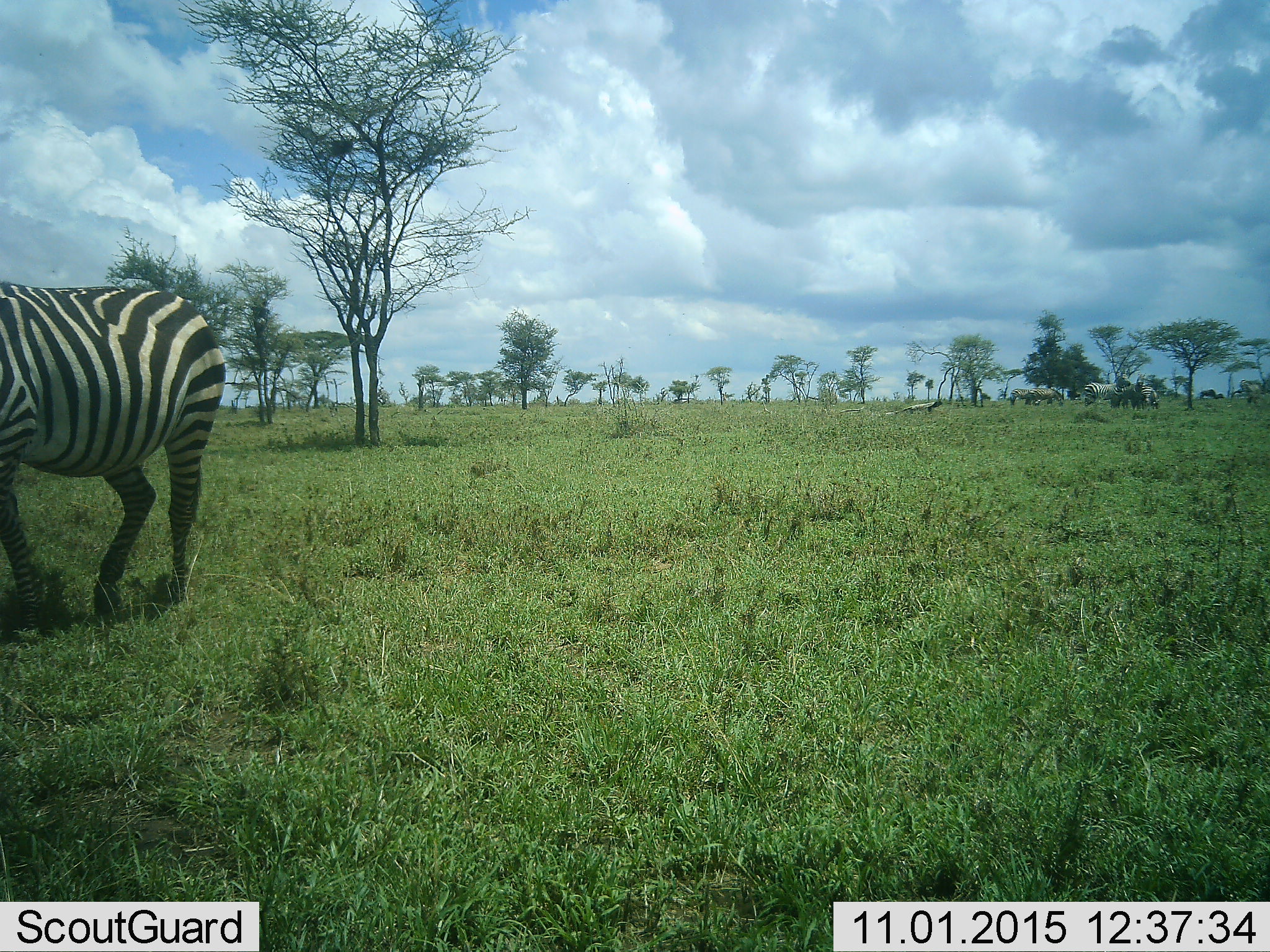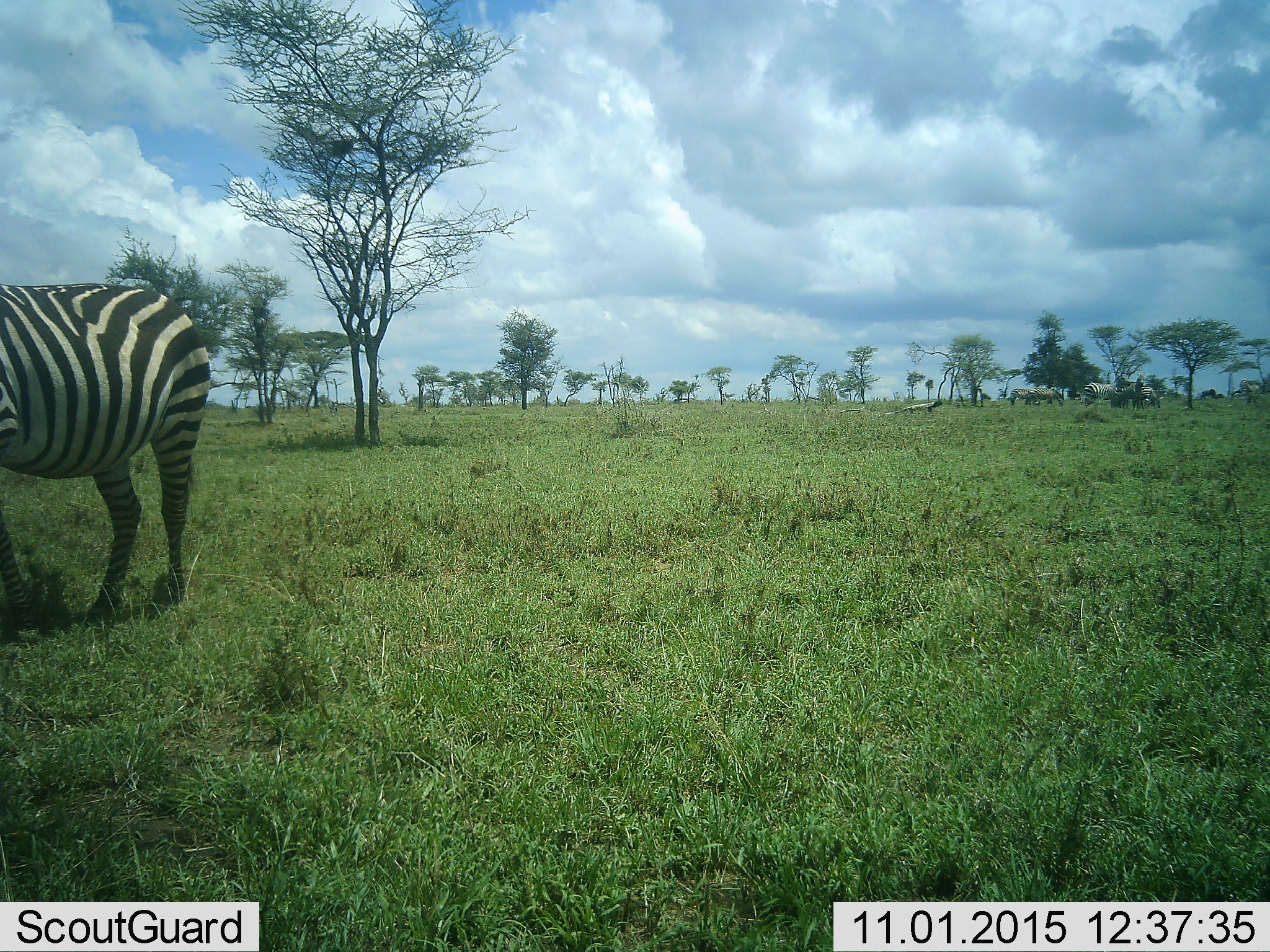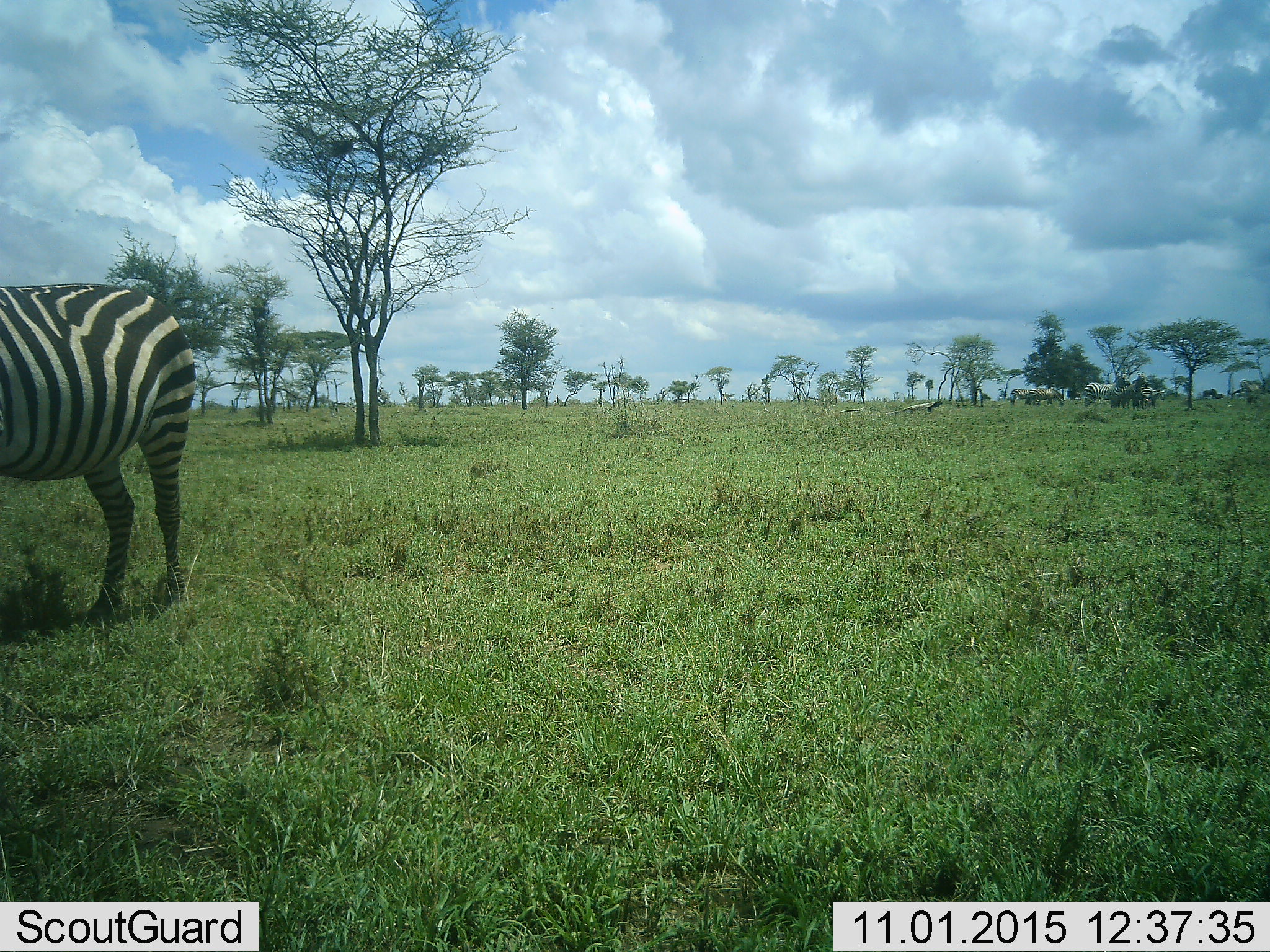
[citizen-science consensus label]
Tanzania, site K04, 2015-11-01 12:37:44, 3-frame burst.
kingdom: Animalia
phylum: Chordata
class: Mammalia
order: Perissodactyla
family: Equidae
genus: Equus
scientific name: Equus quagga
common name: plains zebra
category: zebra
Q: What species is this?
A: Zebra (plains zebra) (Equus quagga).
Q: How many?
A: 6.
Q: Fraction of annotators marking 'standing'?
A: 80%.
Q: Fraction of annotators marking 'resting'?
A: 0%.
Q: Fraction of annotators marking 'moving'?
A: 30%.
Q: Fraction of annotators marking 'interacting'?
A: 10%.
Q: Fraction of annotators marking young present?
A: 10%.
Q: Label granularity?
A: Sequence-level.